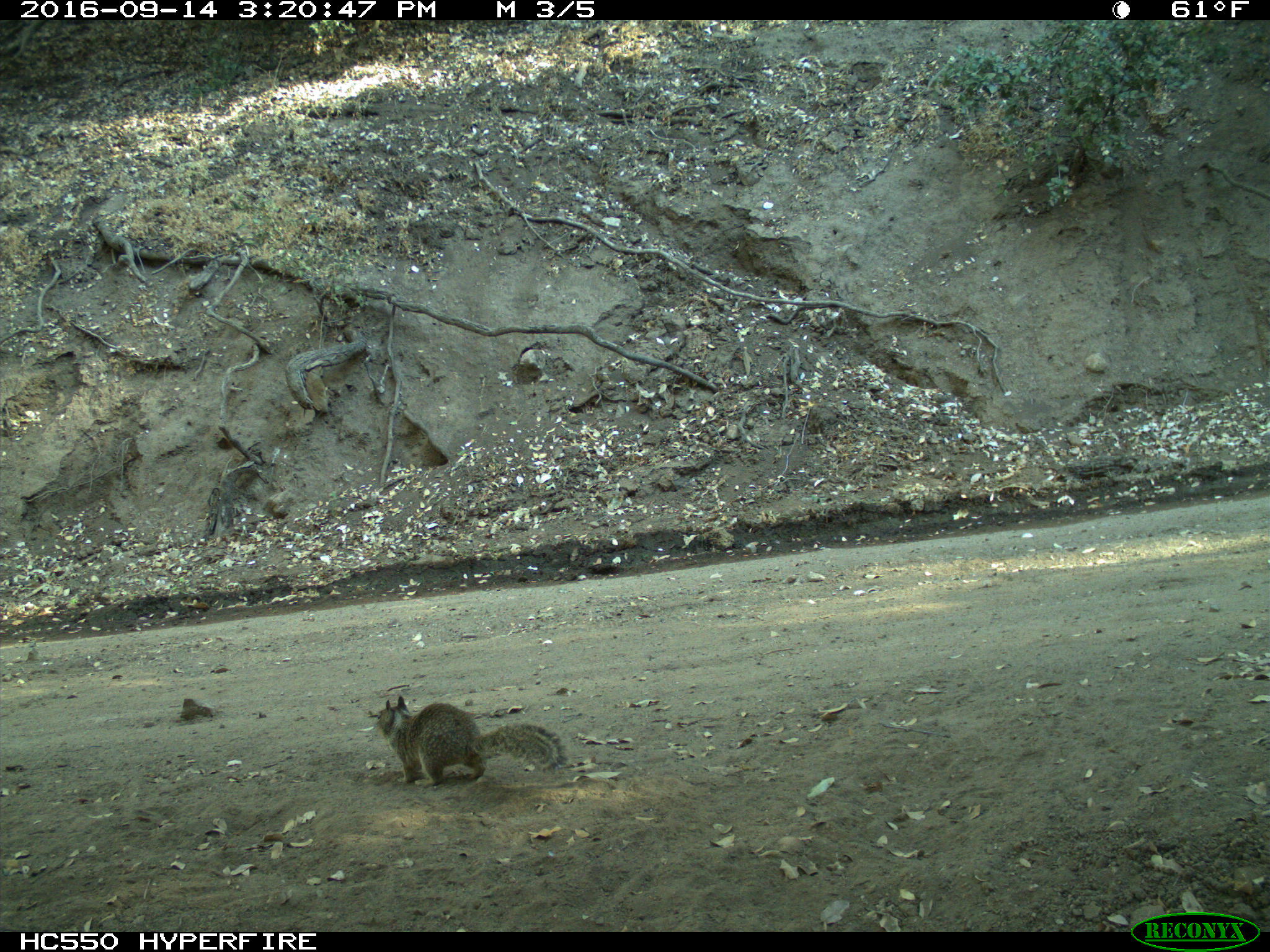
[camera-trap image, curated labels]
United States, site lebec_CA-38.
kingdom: Animalia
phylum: Chordata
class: Mammalia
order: Rodentia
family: Sciuridae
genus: Otospermophilus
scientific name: Otospermophilus beecheyi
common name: california ground squirrel